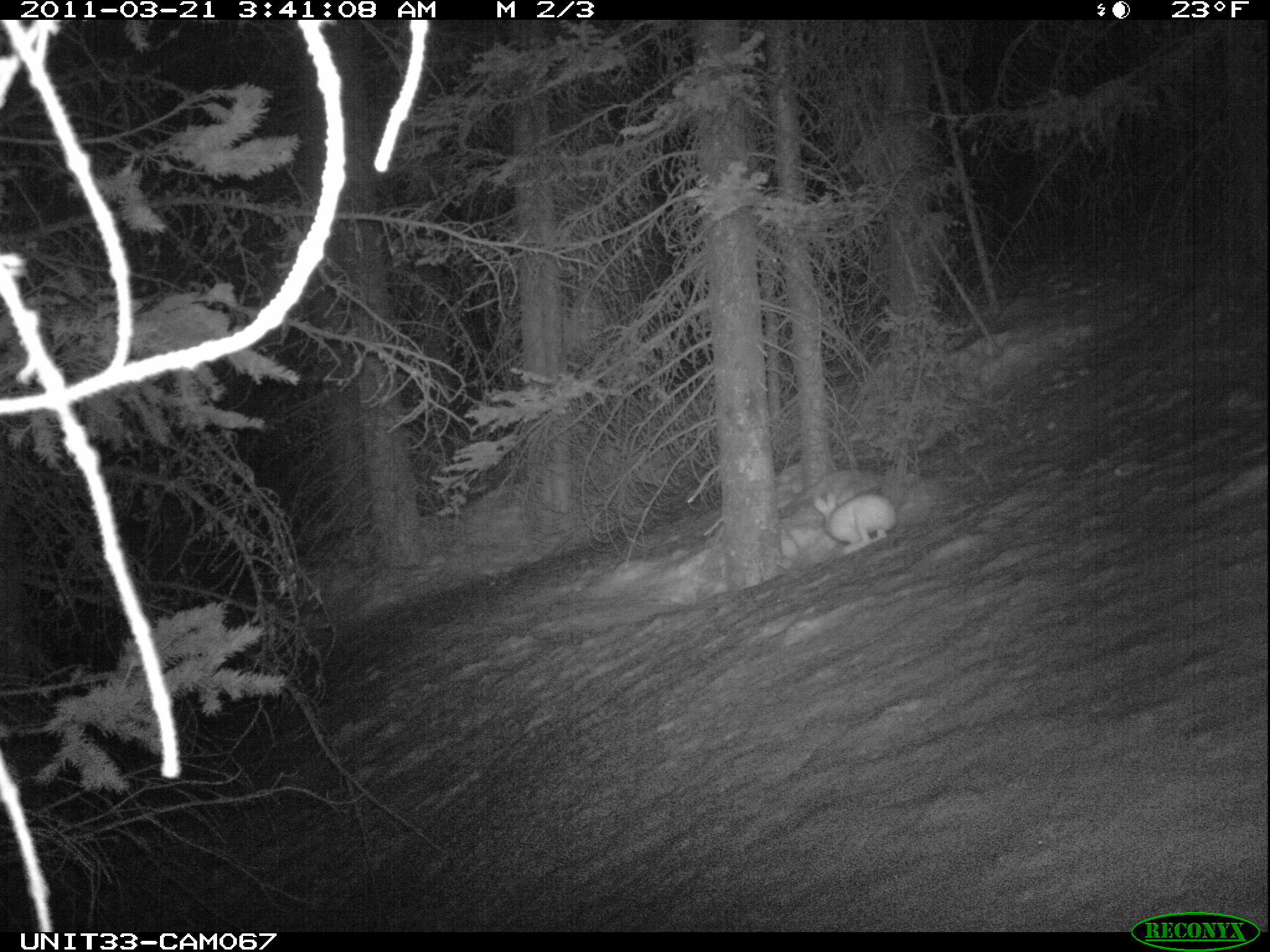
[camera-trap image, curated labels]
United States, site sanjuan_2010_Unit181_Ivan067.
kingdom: Animalia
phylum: Chordata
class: Mammalia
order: Lagomorpha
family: Leporidae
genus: Lepus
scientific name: Lepus americanus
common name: snowshoe hare